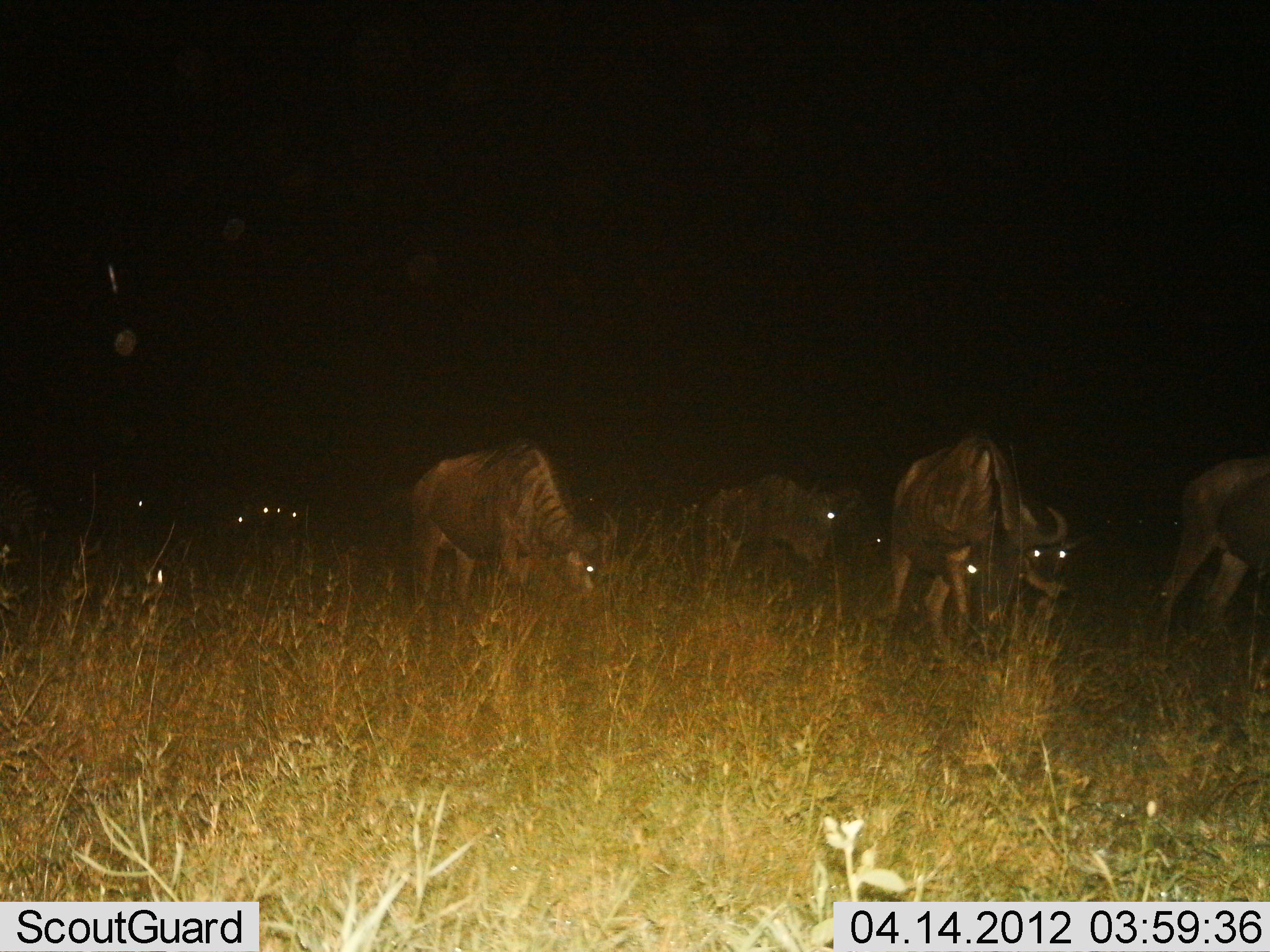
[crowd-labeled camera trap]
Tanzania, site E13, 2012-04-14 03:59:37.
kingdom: Animalia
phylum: Chordata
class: Mammalia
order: Artiodactyla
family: Bovidae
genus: Connochaetes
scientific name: Connochaetes taurinus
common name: blue wildebeest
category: wildebeest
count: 9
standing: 33%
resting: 0%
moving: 67%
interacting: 0%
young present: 0%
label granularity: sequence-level